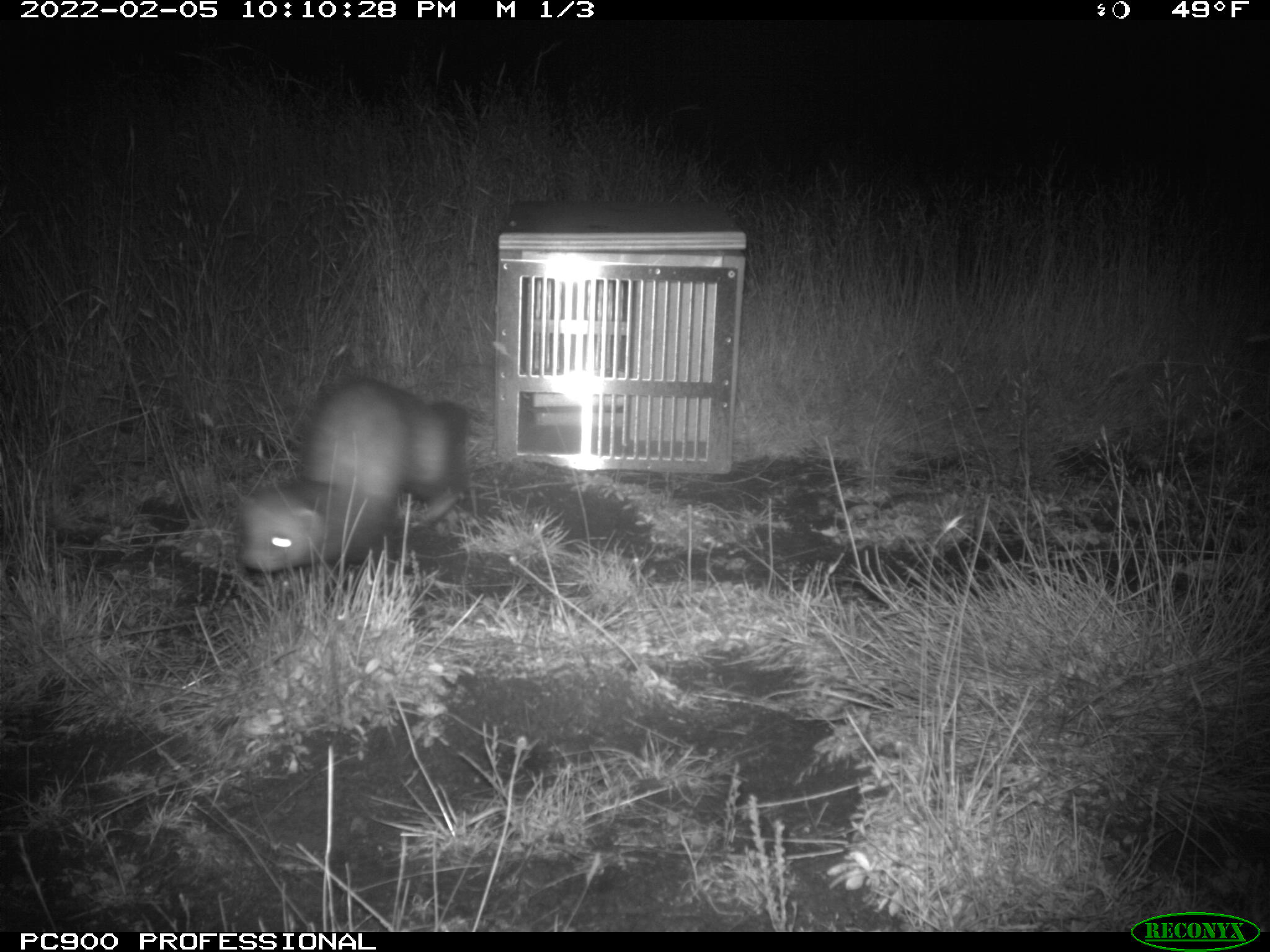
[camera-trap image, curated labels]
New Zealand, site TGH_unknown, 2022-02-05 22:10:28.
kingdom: Animalia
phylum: Chordata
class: Mammalia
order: Carnivora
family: Mustelidae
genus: Mustela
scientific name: Mustela furo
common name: ferret